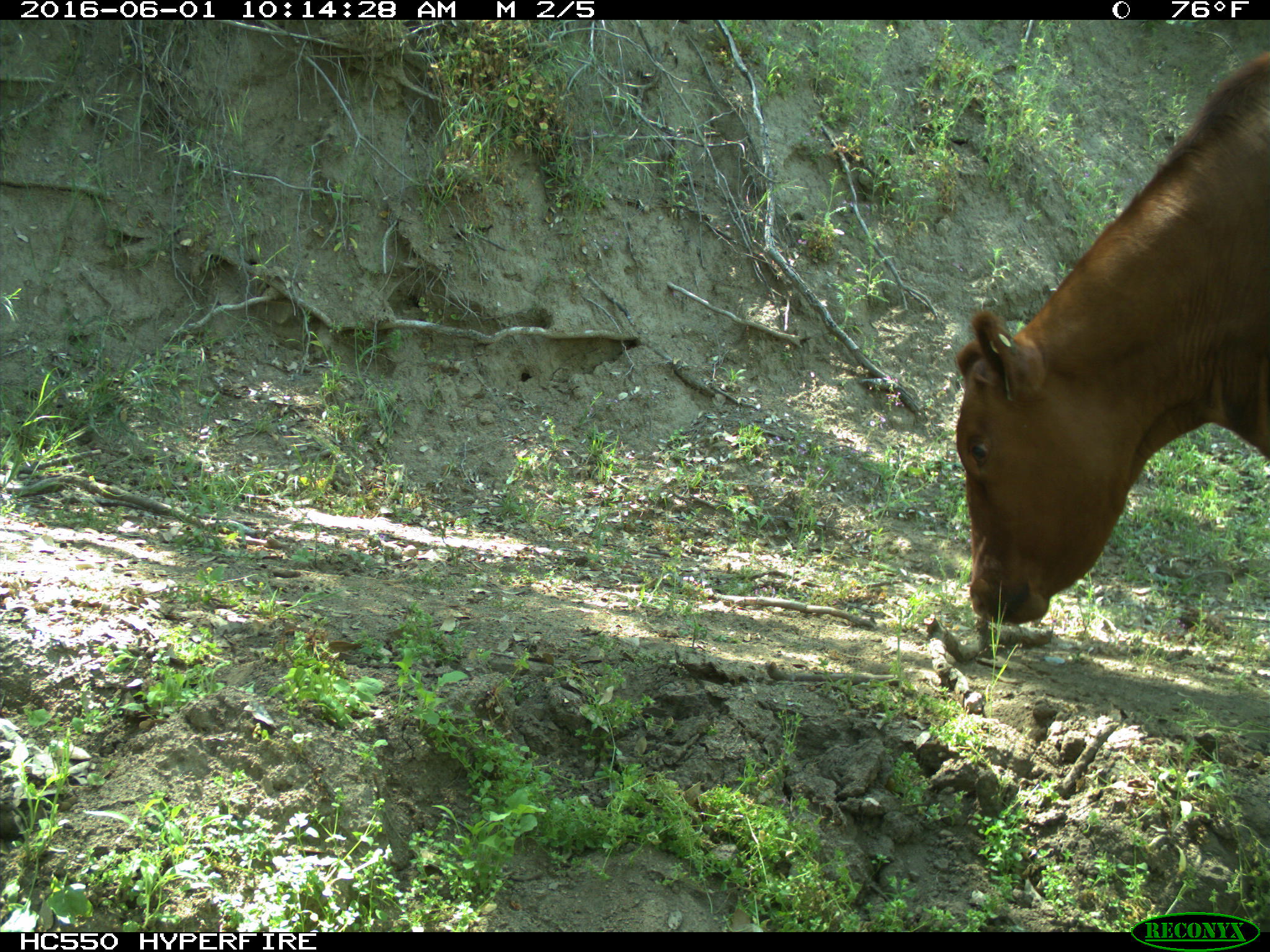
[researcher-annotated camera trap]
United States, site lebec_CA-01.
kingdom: Animalia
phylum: Chordata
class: Mammalia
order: Artiodactyla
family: Bovidae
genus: Bos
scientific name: Bos taurus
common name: domestic cow